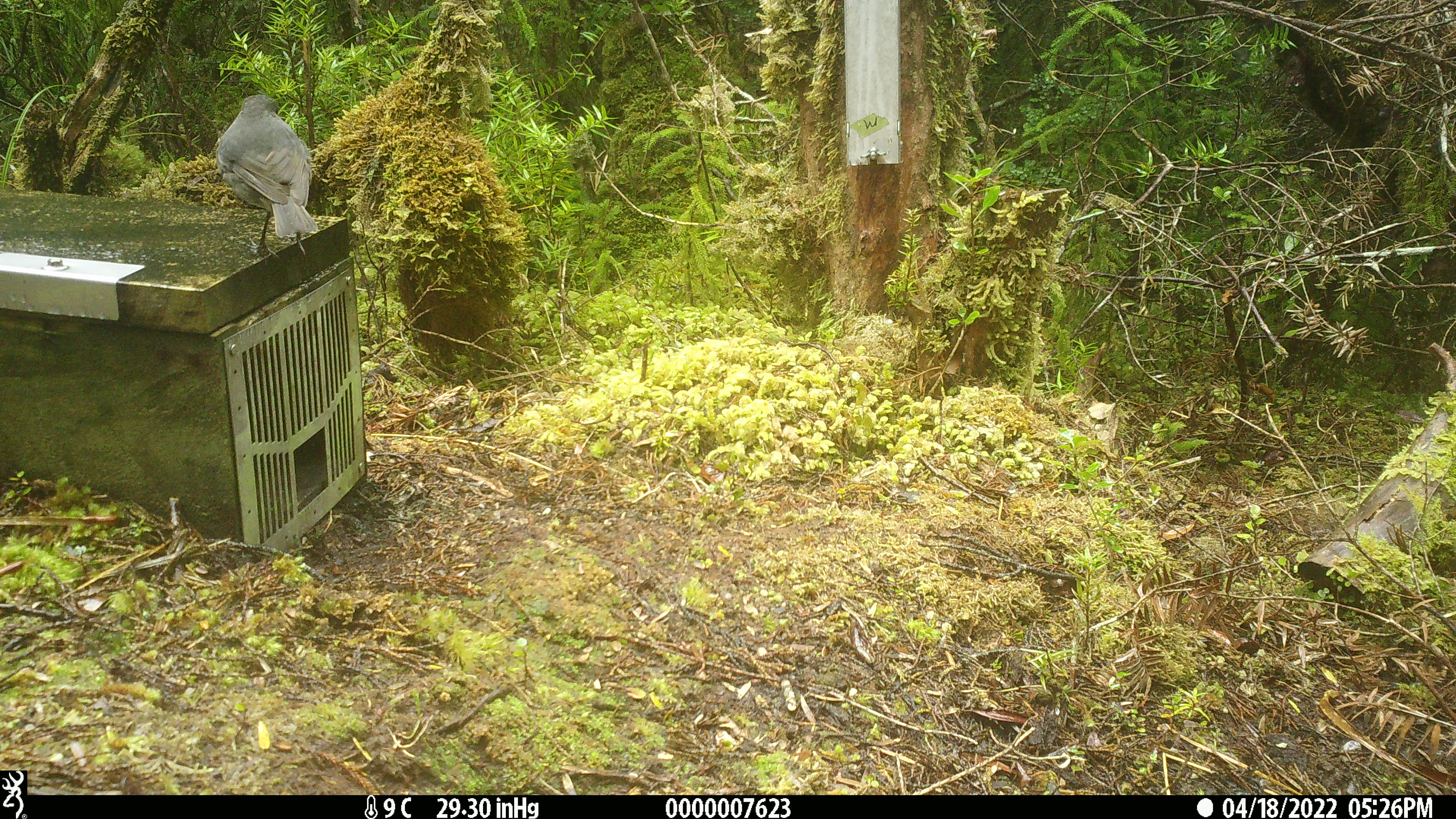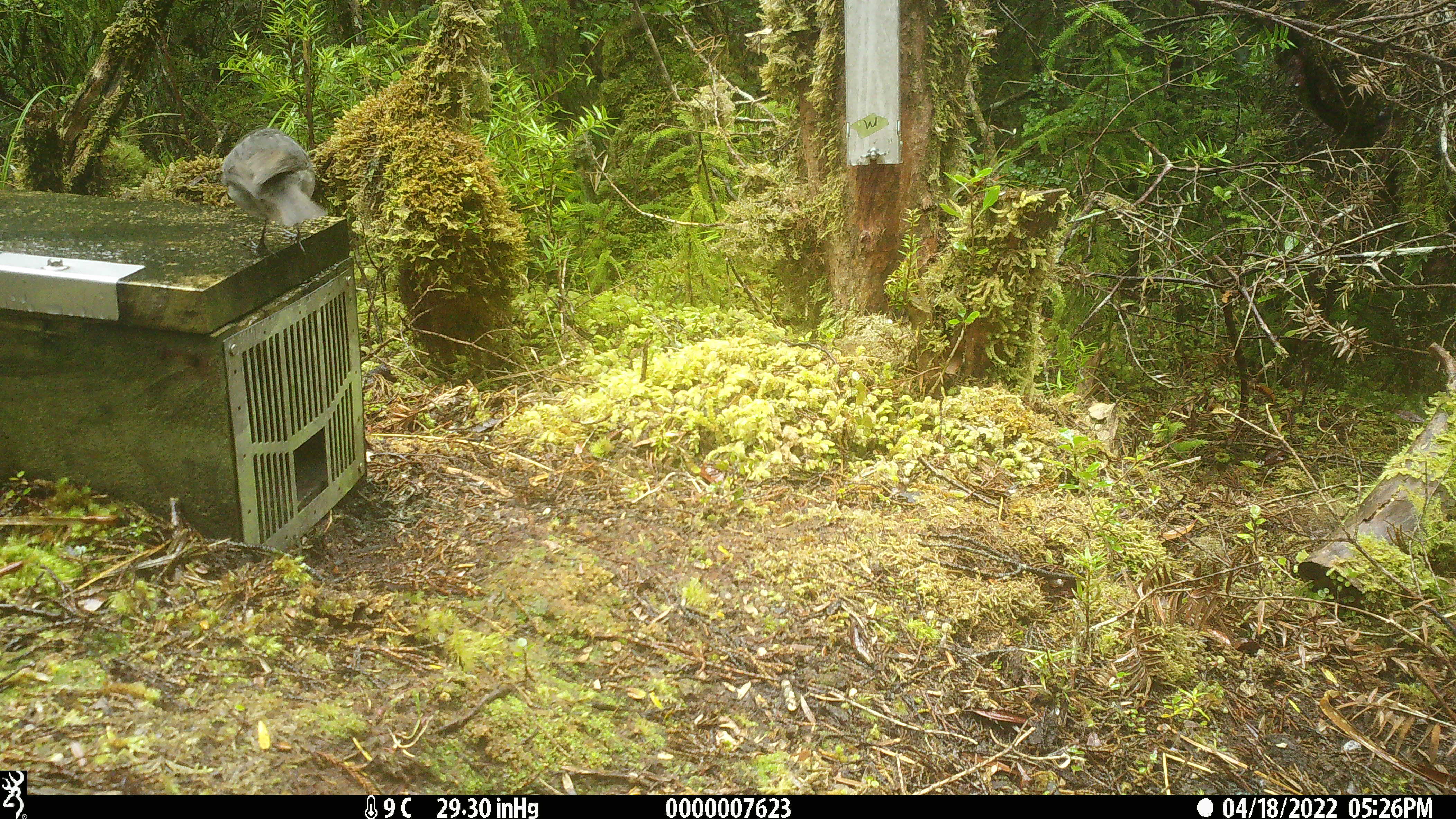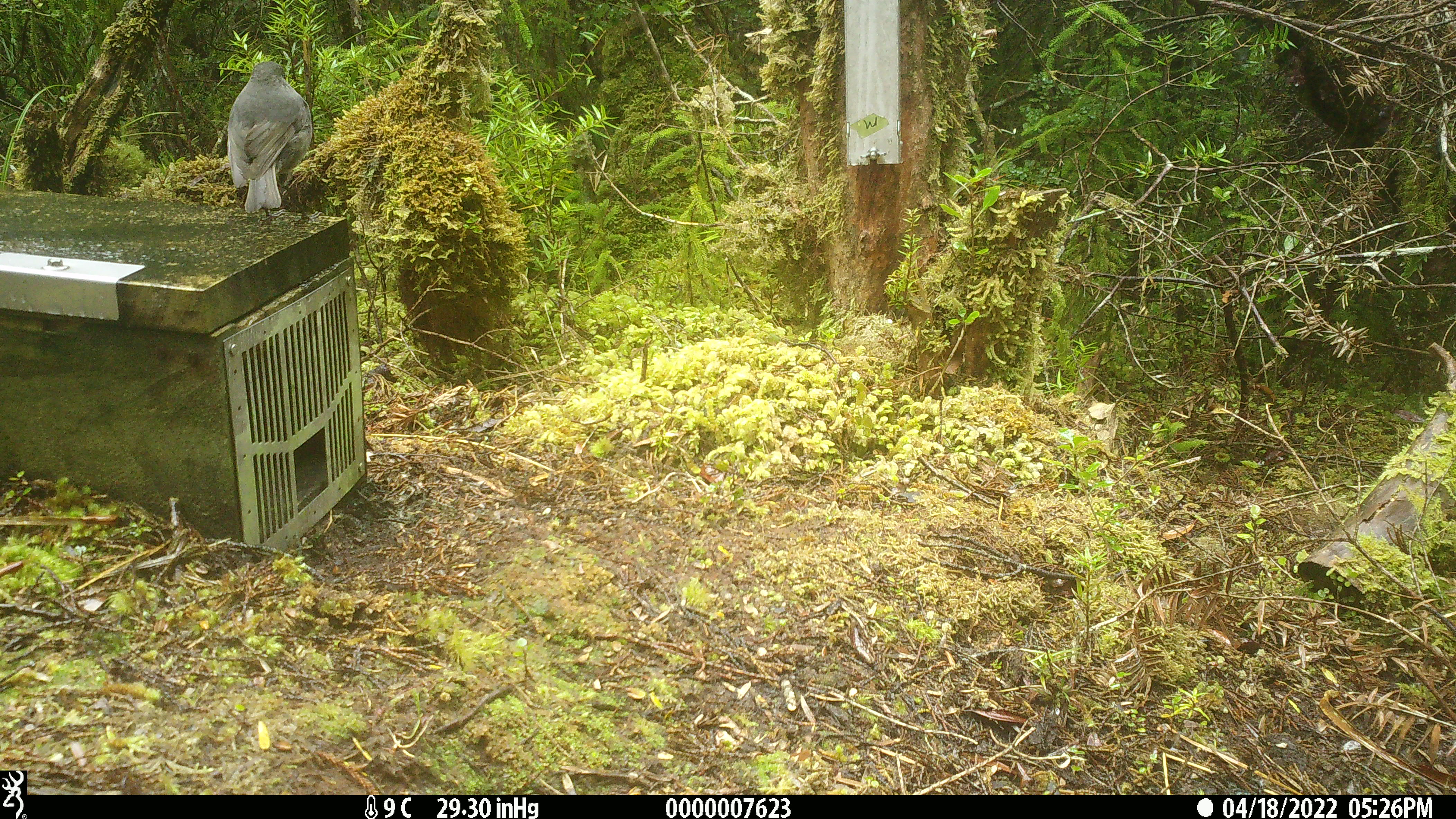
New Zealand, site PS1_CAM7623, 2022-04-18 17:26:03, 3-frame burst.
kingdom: Animalia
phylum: Chordata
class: Aves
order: Passeriformes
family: Petroicidae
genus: Petroica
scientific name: Petroica australis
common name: new zealand robin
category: robin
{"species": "robin (new zealand robin) (Petroica australis)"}